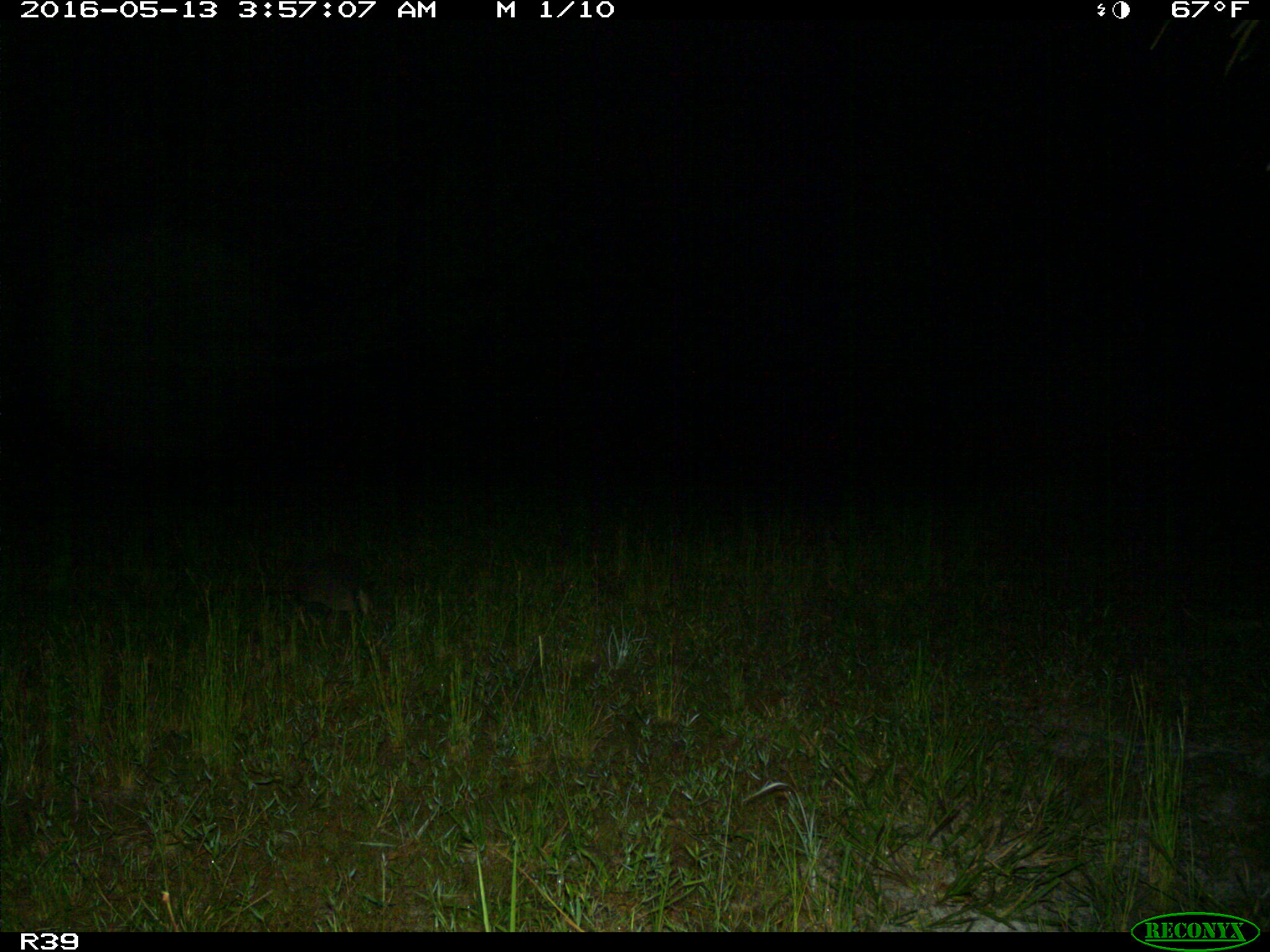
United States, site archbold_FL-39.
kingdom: Animalia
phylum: Chordata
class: Mammalia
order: Cingulata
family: Dasypodidae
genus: Dasypus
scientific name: Dasypus novemcinctus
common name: nine-banded armadillo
Dasypus novemcinctus (nine-banded armadillo).